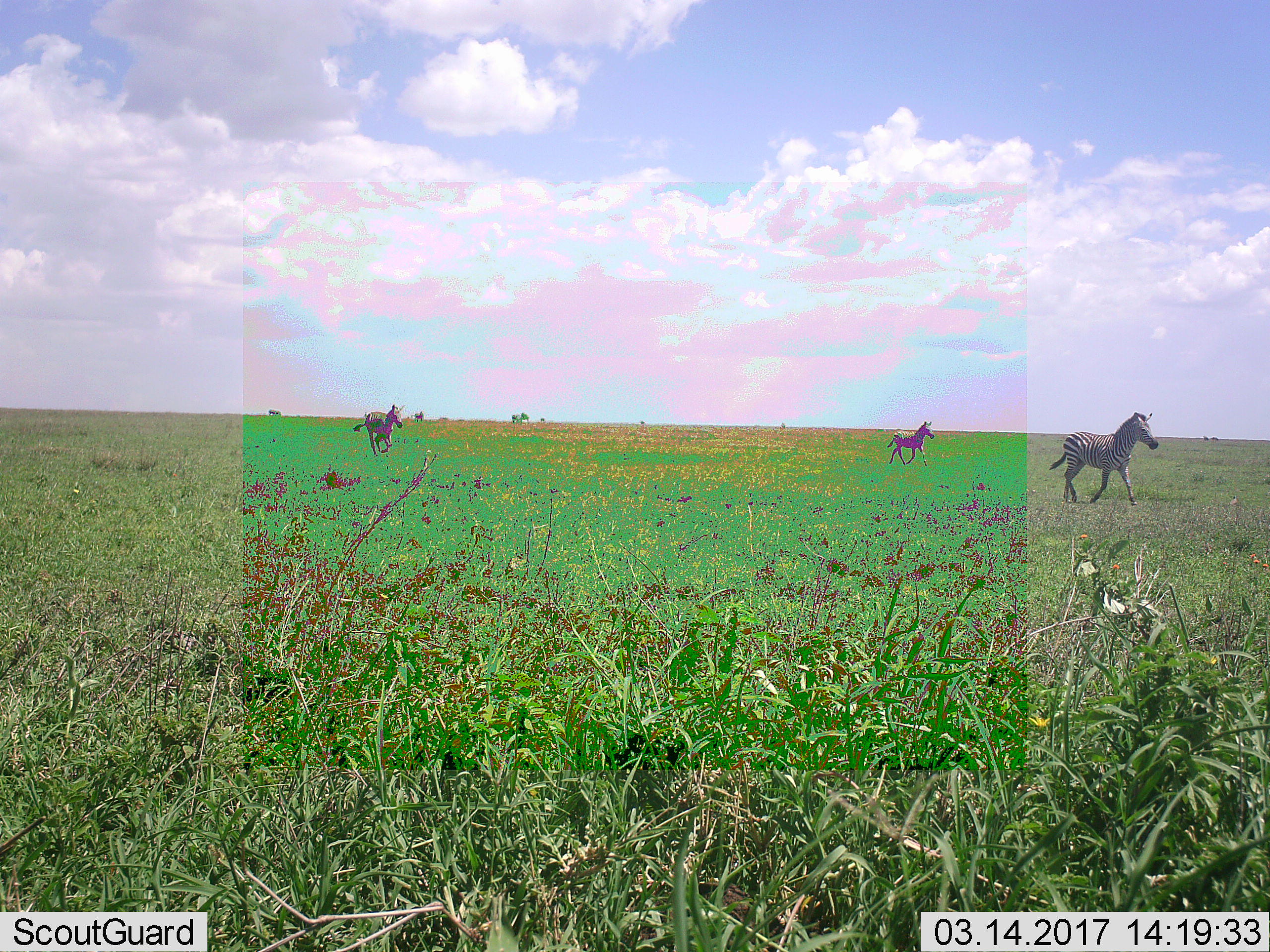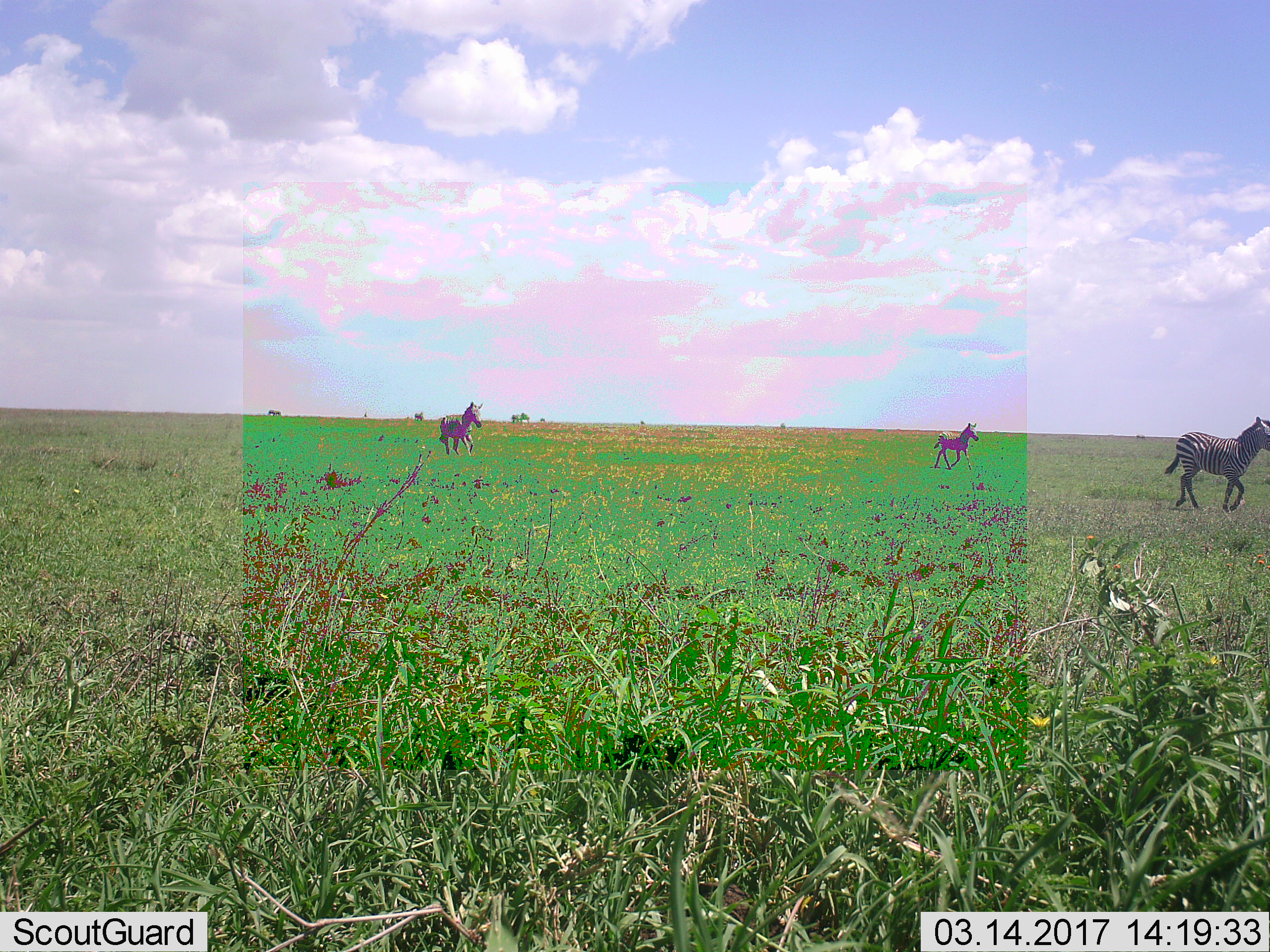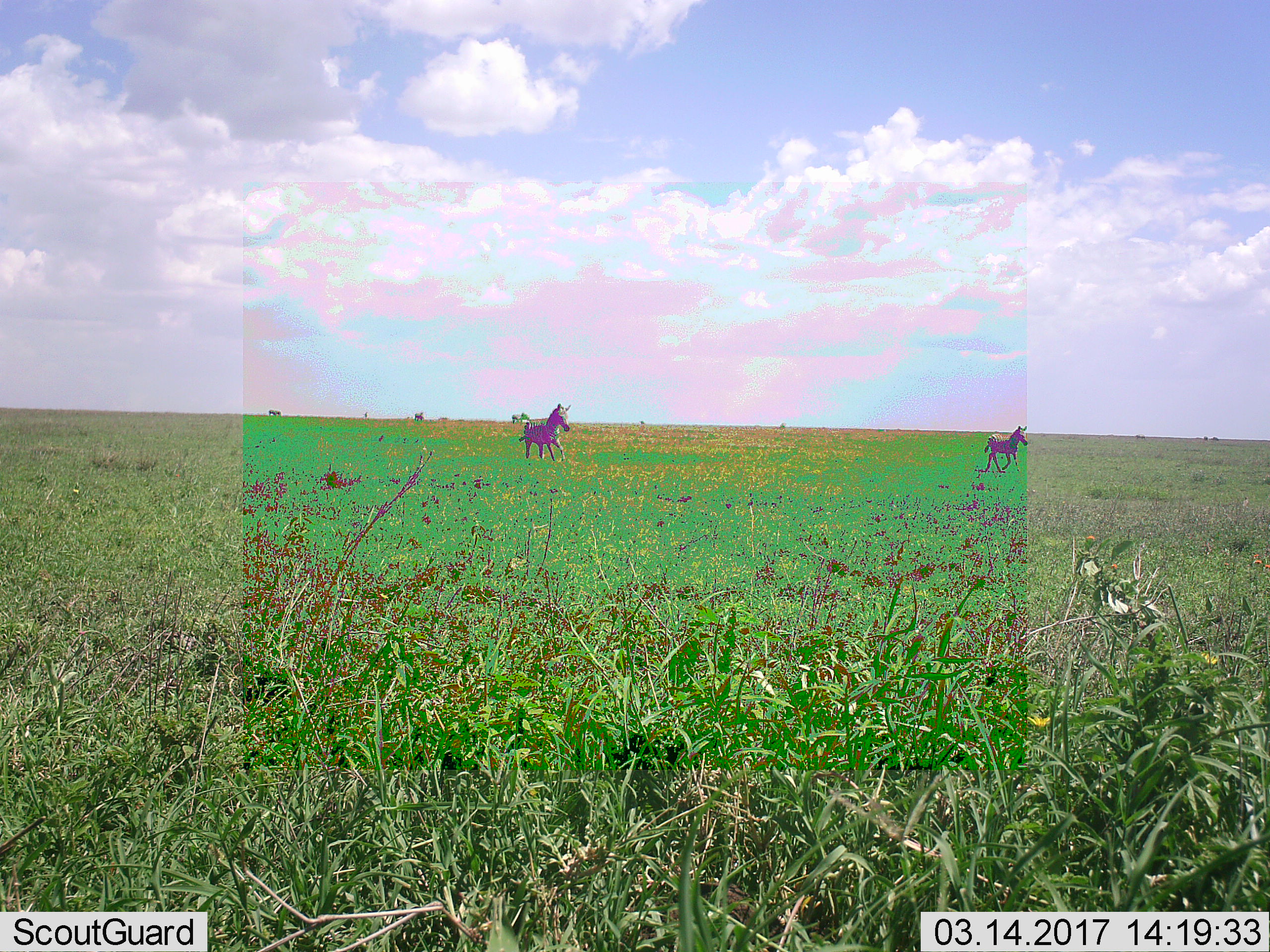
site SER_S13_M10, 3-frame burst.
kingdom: Animalia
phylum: Chordata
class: Mammalia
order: Perissodactyla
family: Equidae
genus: Equus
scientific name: Equus quagga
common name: plains zebra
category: zebraplains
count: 3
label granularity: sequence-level